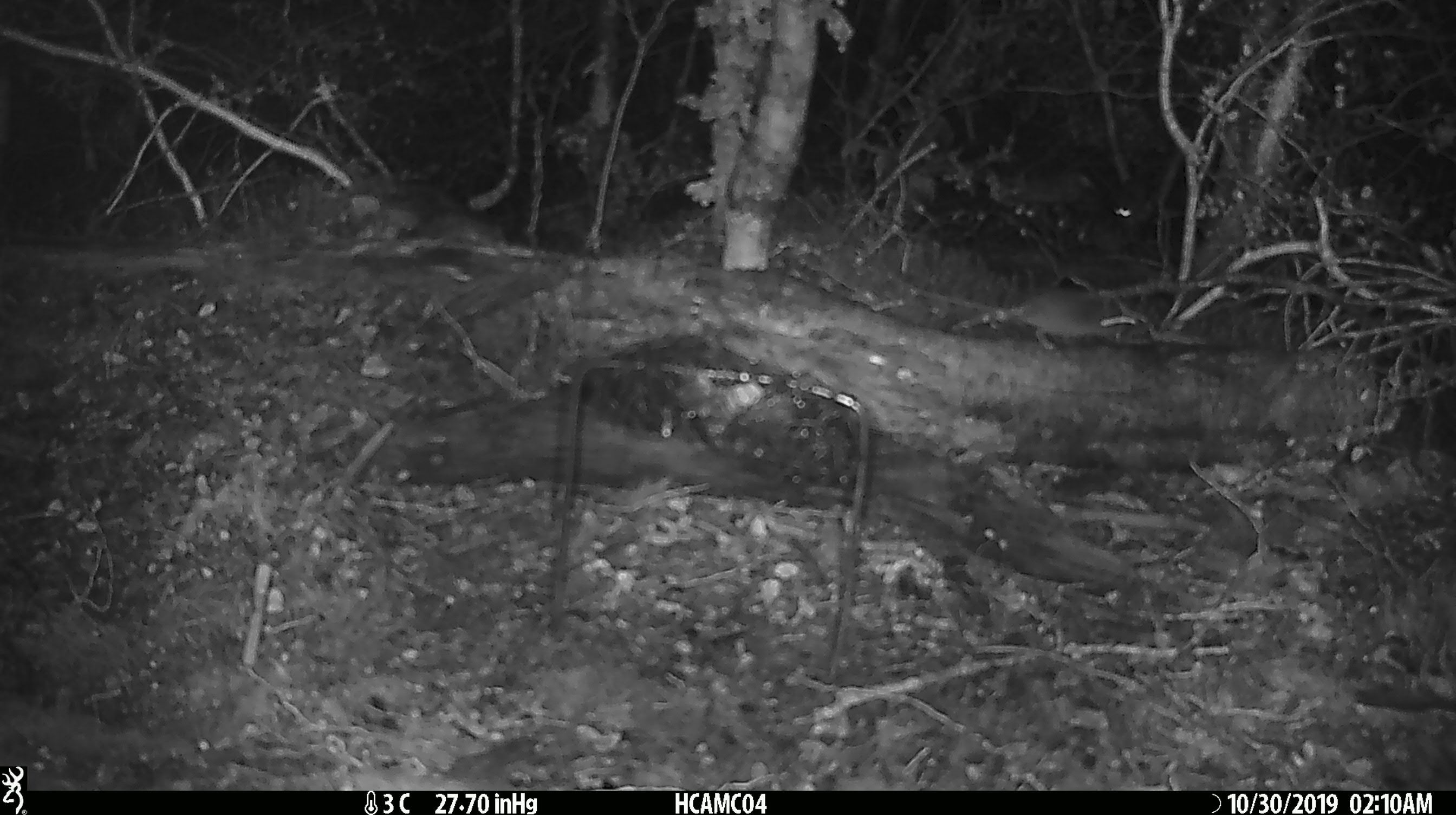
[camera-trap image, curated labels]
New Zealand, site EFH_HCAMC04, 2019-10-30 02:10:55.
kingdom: Animalia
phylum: Chordata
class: Mammalia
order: Rodentia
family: Muridae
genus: Mus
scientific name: Mus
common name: mouse